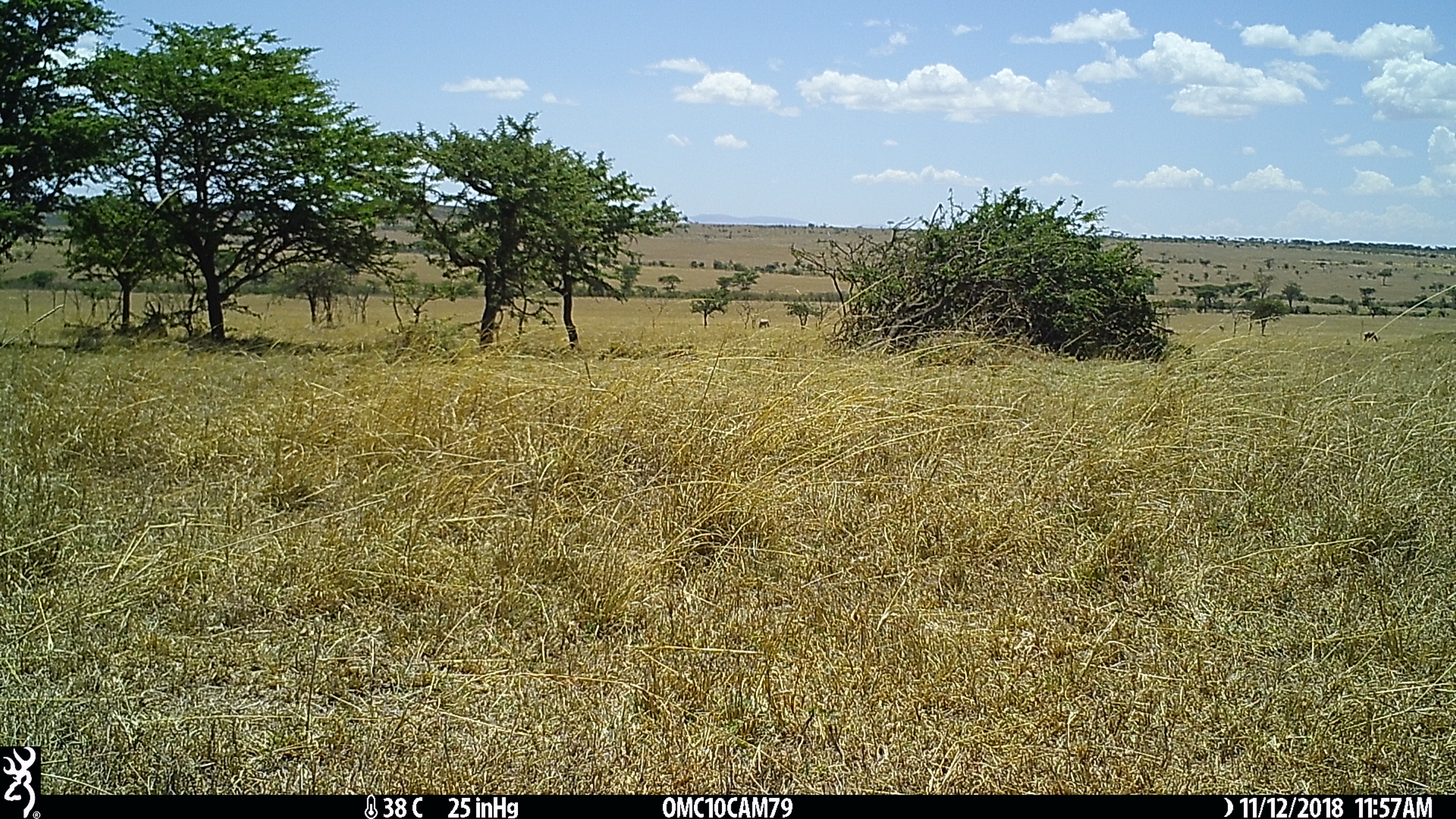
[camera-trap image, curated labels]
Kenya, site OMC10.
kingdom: Animalia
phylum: Chordata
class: Mammalia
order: Artiodactyla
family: Bovidae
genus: Damaliscus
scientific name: Damaliscus lunatus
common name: topi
Topi (Damaliscus lunatus).